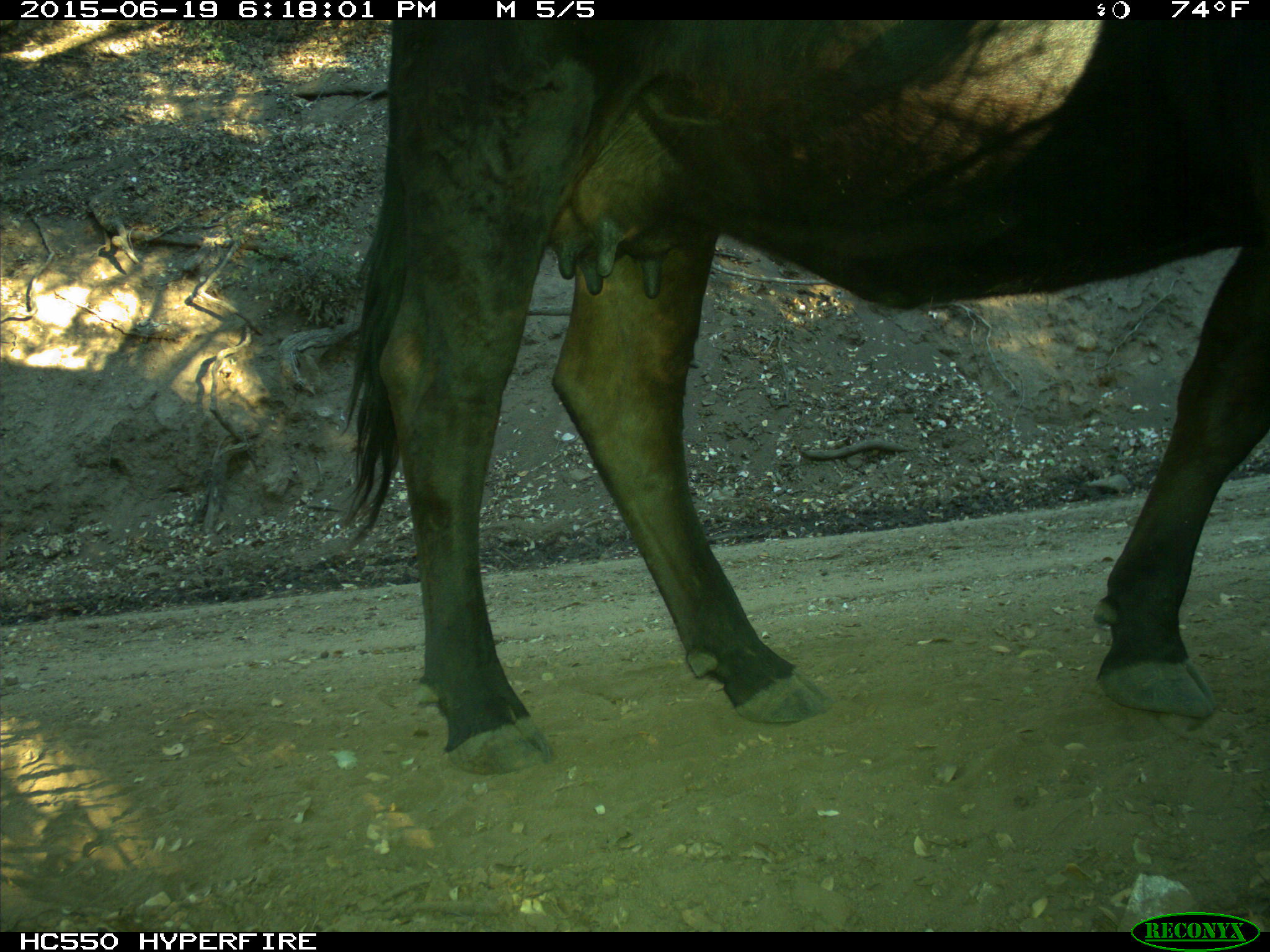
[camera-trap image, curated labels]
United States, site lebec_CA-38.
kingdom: Animalia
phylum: Chordata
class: Mammalia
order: Artiodactyla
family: Bovidae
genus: Bos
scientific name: Bos taurus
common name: domestic cow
Bos taurus (domestic cow).